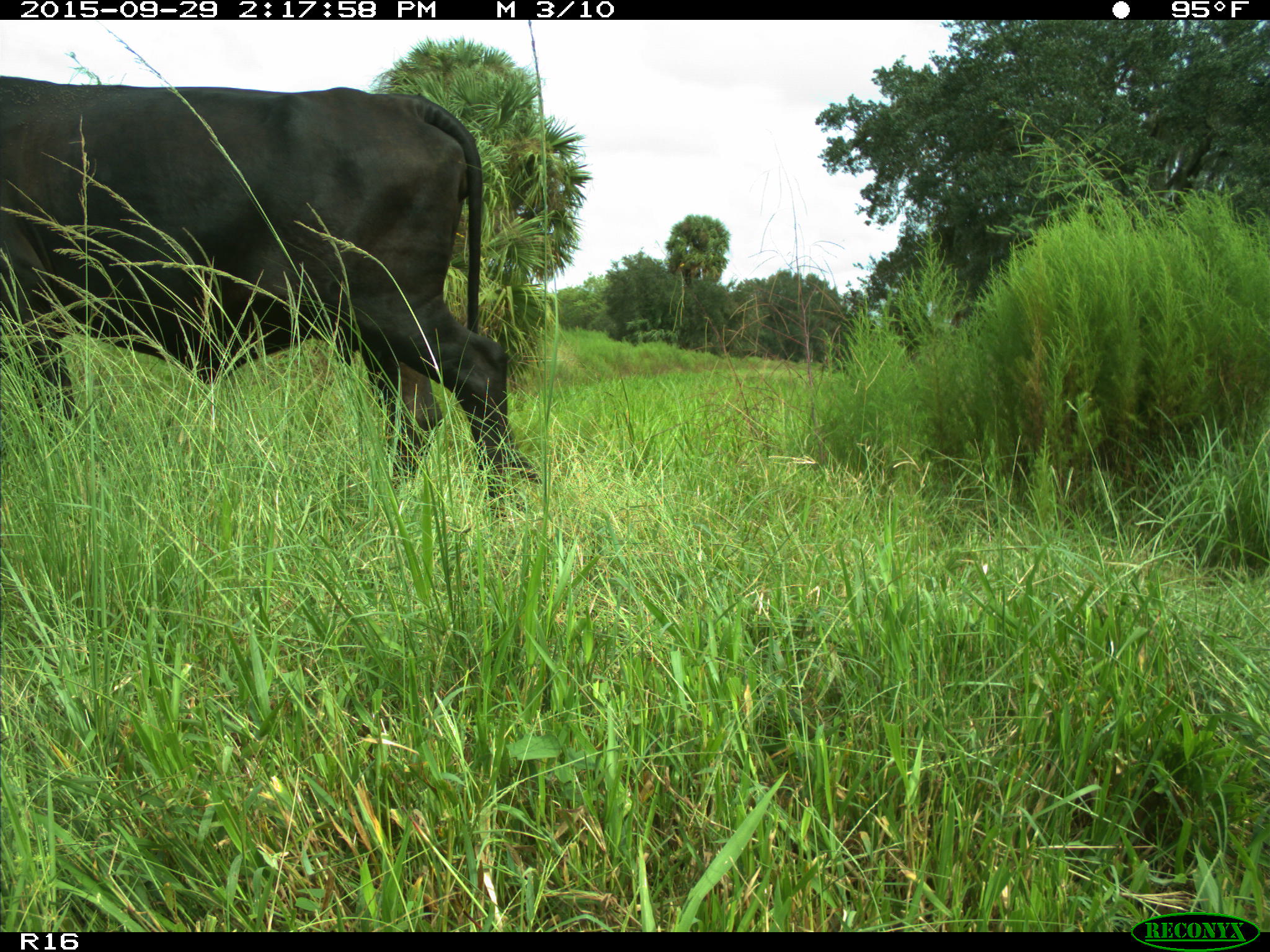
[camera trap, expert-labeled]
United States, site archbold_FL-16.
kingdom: Animalia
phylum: Chordata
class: Mammalia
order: Artiodactyla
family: Bovidae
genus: Bos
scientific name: Bos taurus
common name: domestic cow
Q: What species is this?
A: Bos taurus (domestic cow).